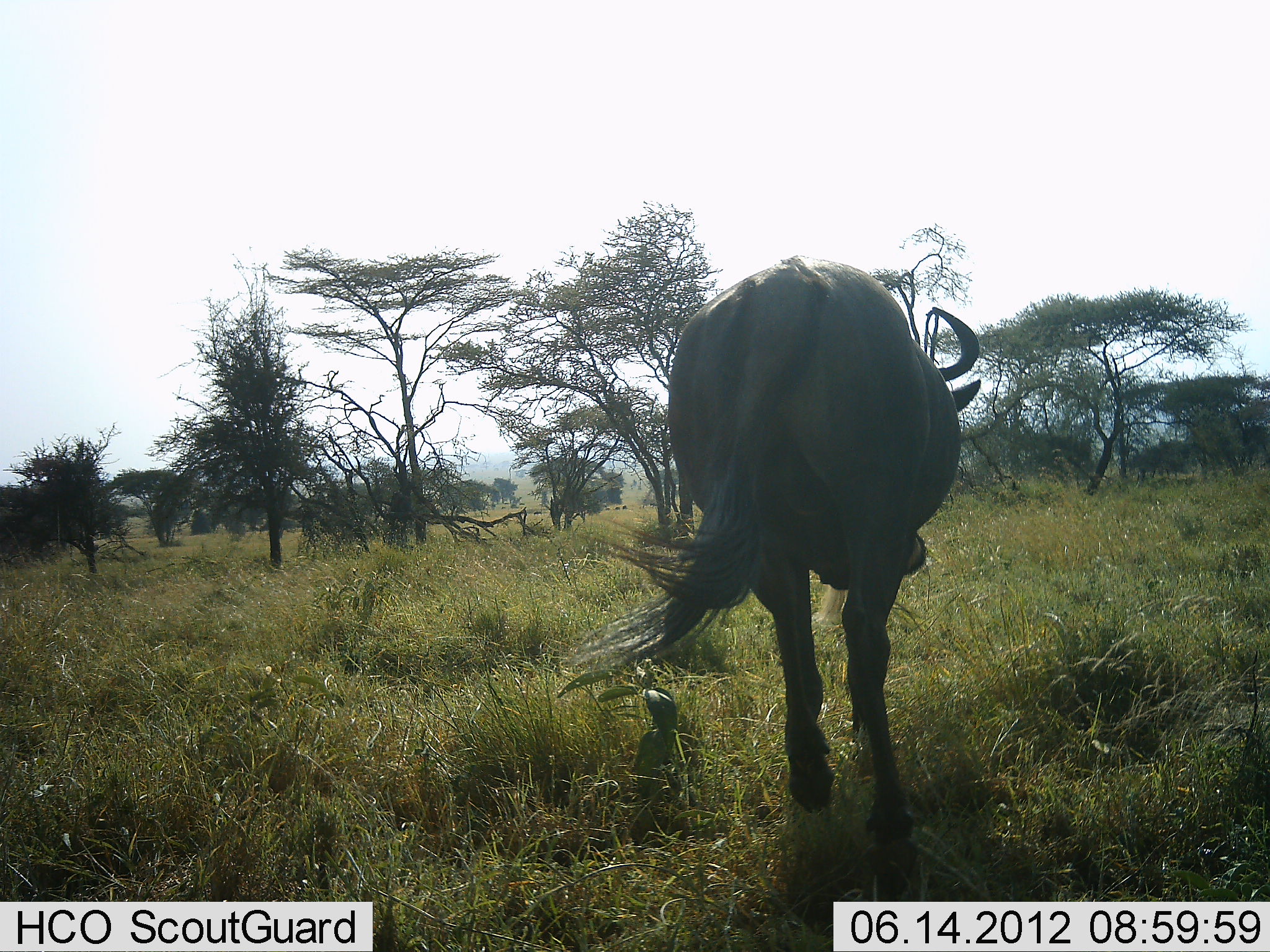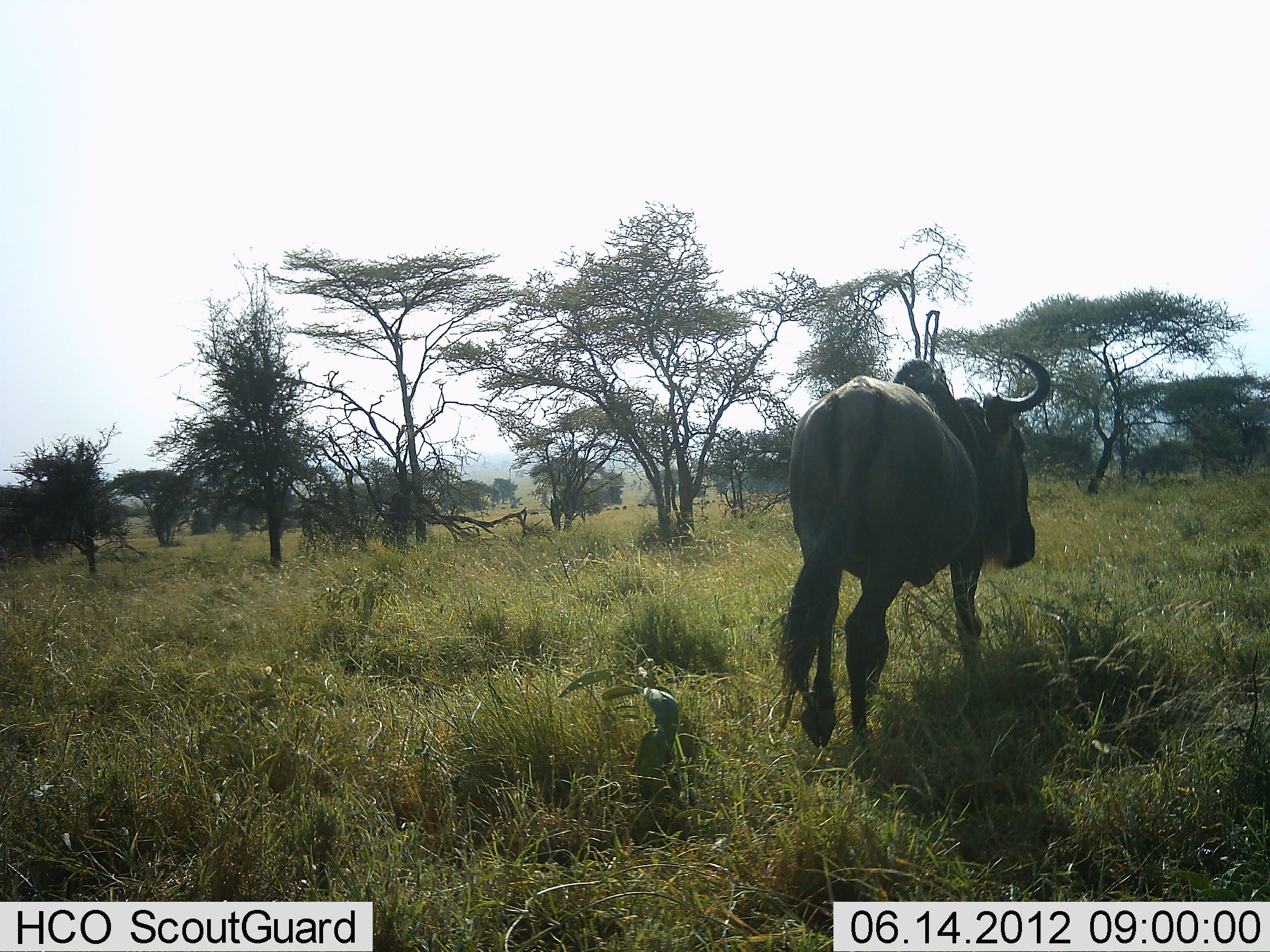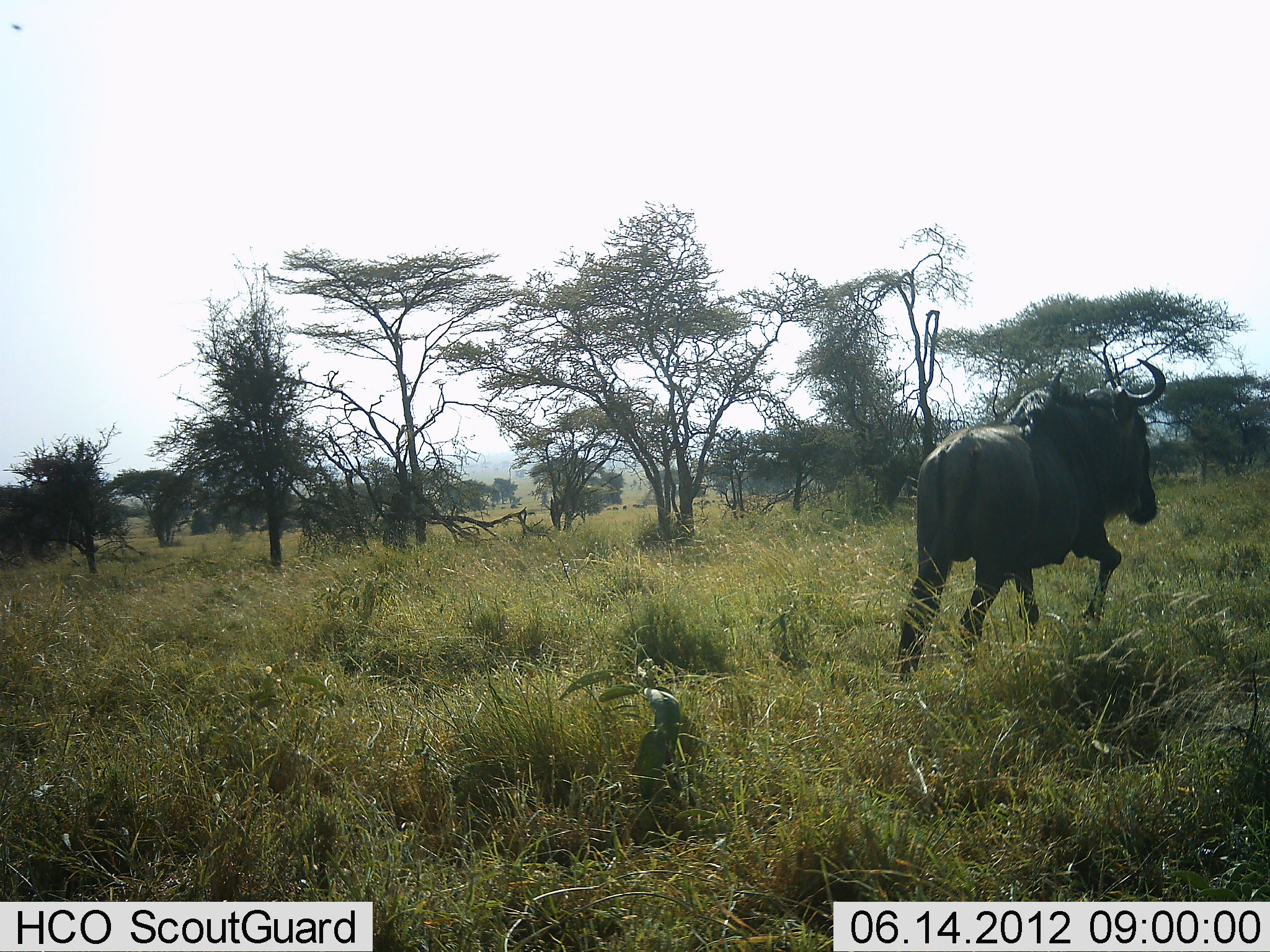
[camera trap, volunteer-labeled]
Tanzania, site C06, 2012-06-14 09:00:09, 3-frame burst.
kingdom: Animalia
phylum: Chordata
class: Mammalia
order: Artiodactyla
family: Bovidae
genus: Connochaetes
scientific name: Connochaetes taurinus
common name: blue wildebeest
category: wildebeest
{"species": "wildebeest (blue wildebeest) (Connochaetes taurinus)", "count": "1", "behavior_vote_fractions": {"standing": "0%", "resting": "0%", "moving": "100%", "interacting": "0%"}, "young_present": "0%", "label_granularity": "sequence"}